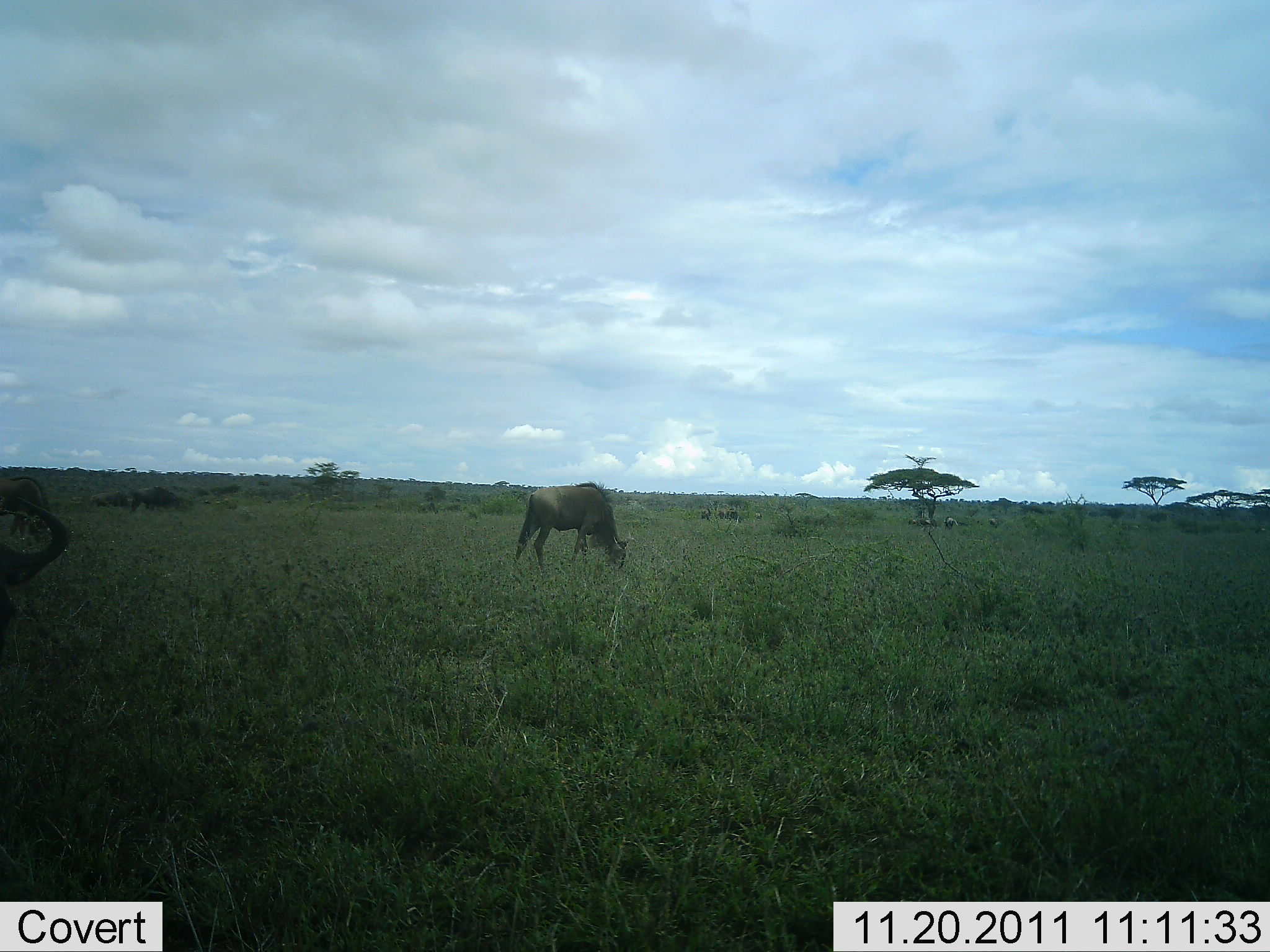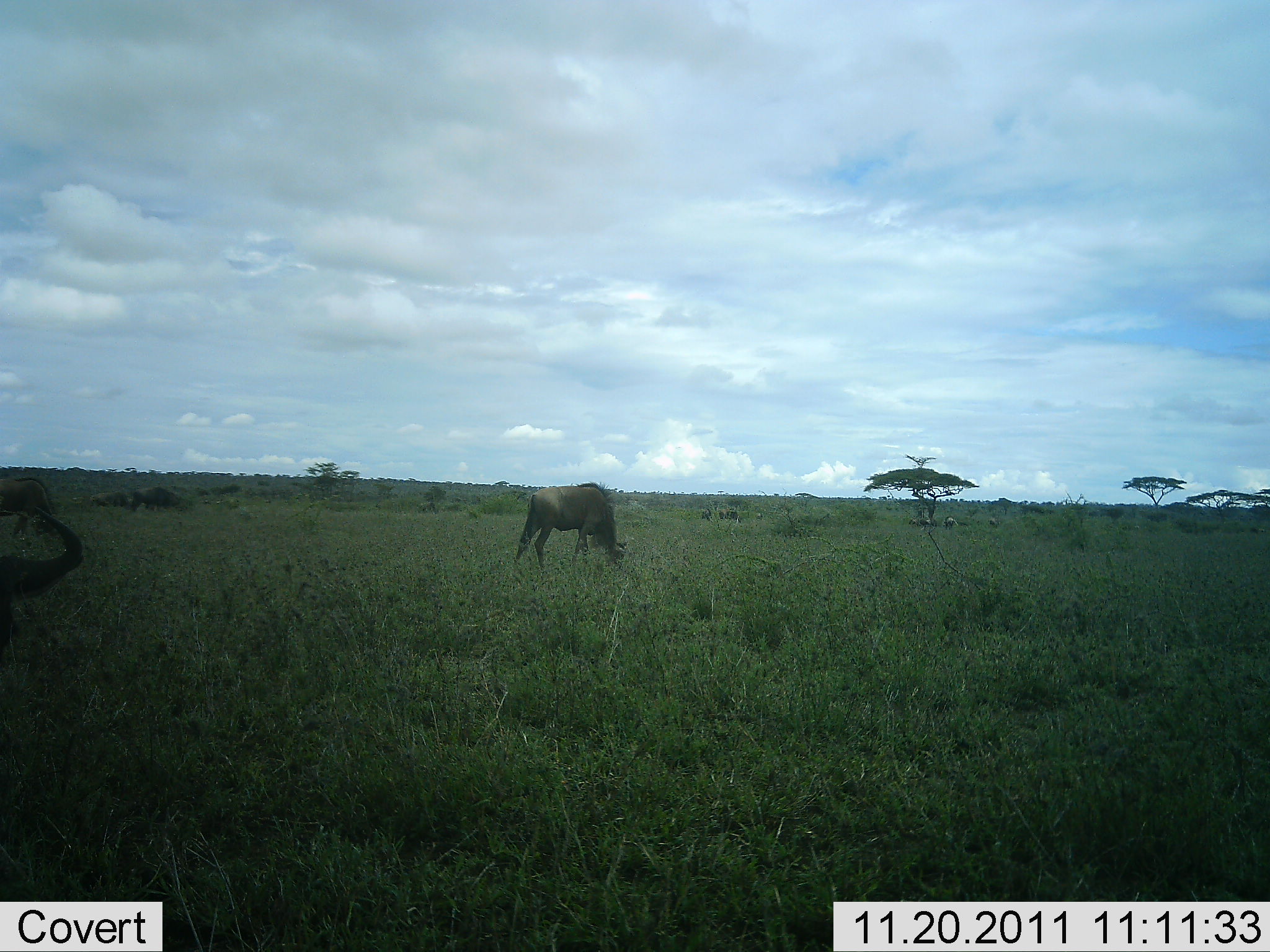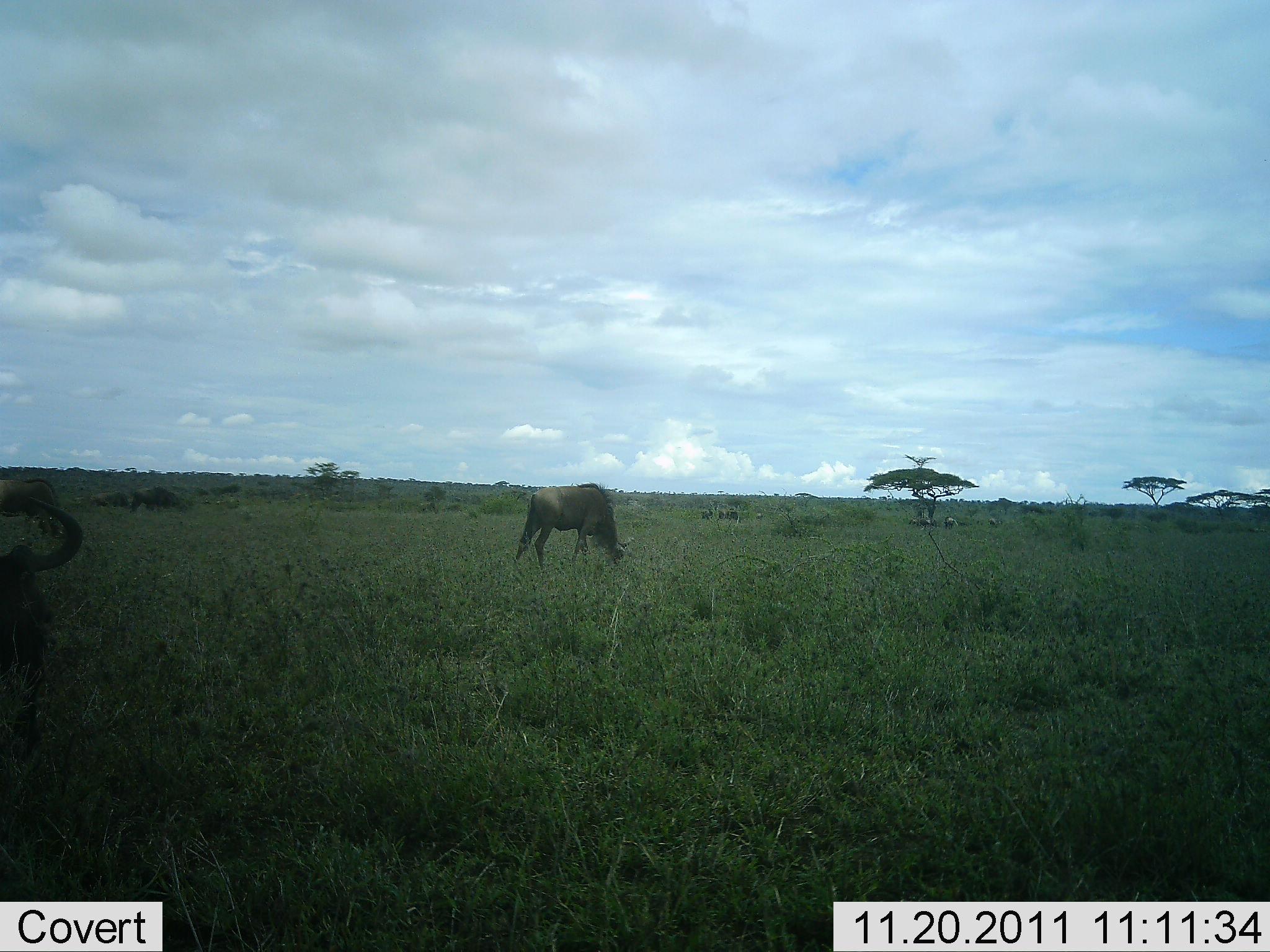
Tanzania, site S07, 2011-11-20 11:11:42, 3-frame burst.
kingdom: Animalia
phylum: Chordata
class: Mammalia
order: Artiodactyla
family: Bovidae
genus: Connochaetes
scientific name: Connochaetes taurinus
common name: blue wildebeest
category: wildebeest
Wildebeest (blue wildebeest) (Connochaetes taurinus), count 3. Behavior (volunteer vote fractions): standing 0%, resting 0%, moving 10%, interacting 0%. Young present (vote fraction): 0%. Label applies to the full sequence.